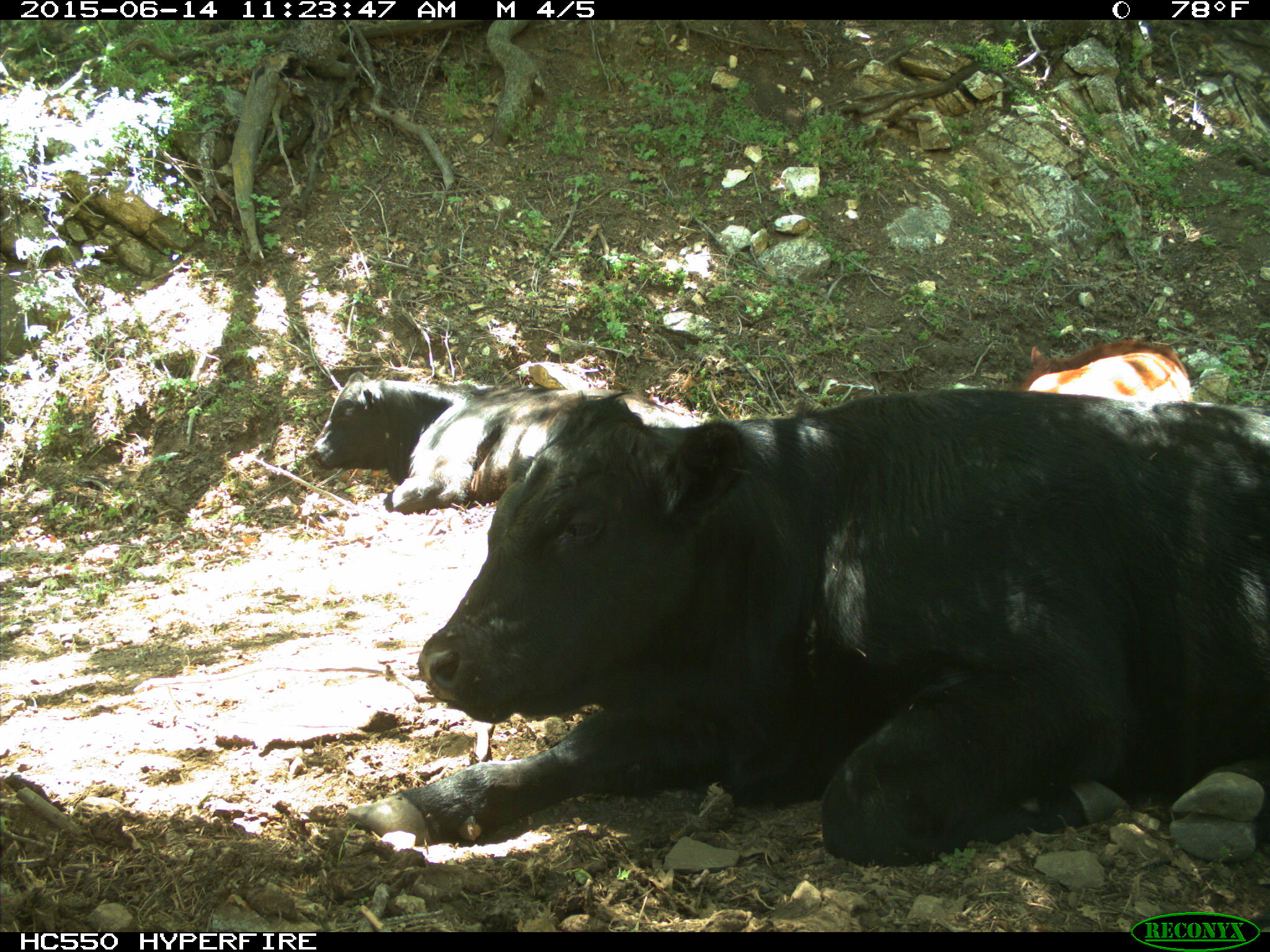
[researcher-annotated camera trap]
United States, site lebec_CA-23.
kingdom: Animalia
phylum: Chordata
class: Mammalia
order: Artiodactyla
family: Bovidae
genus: Bos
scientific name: Bos taurus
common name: domestic cow